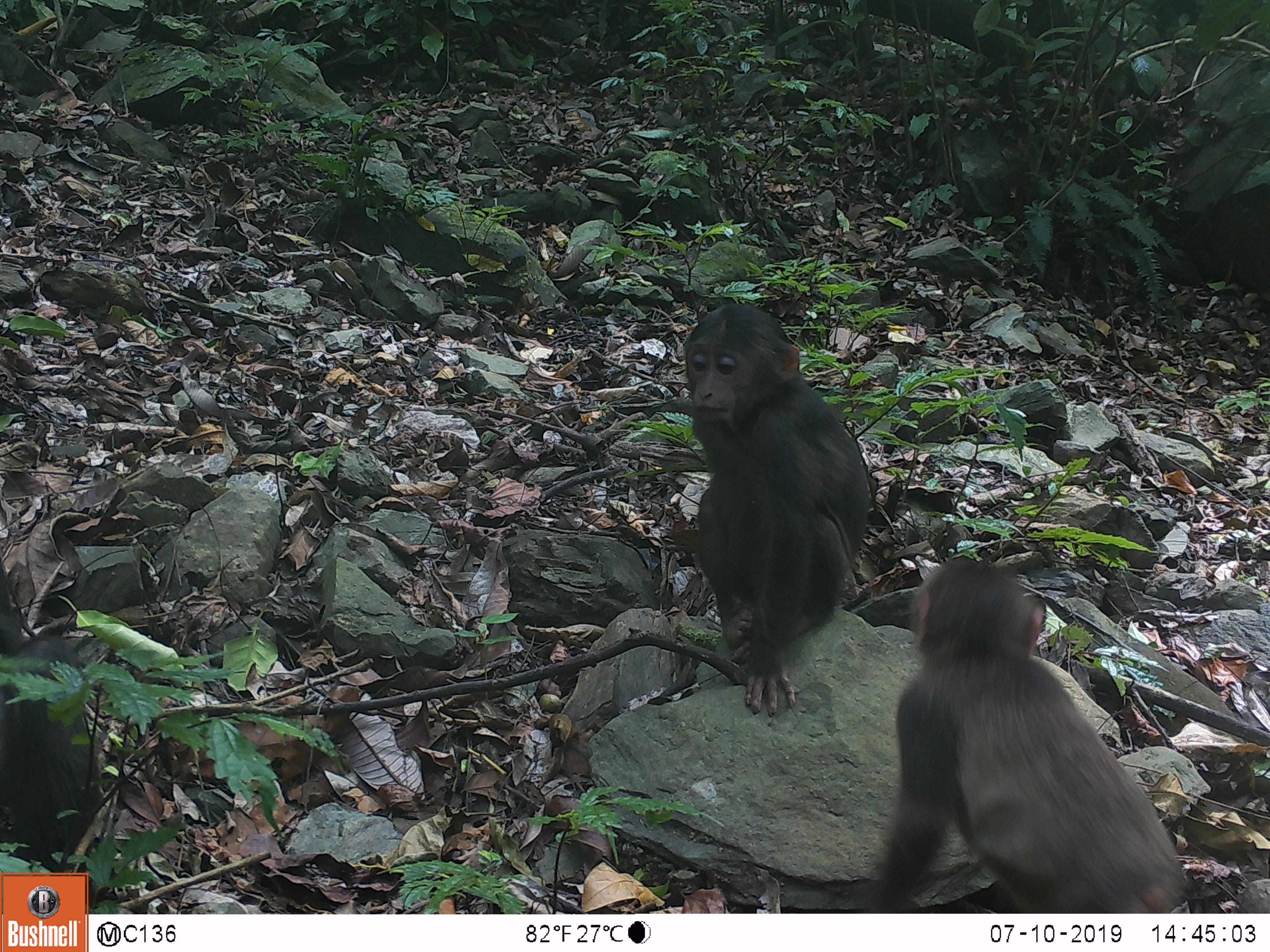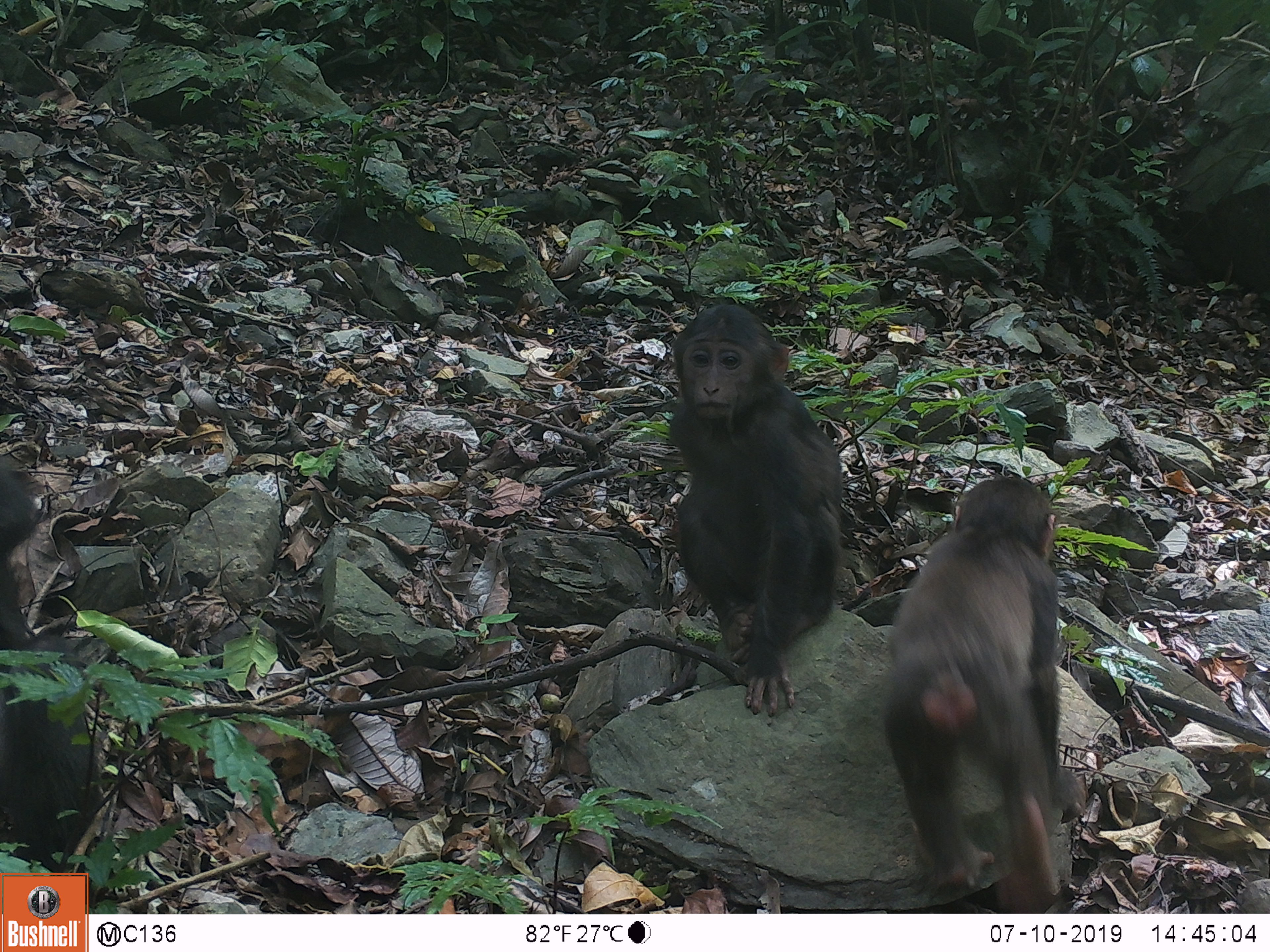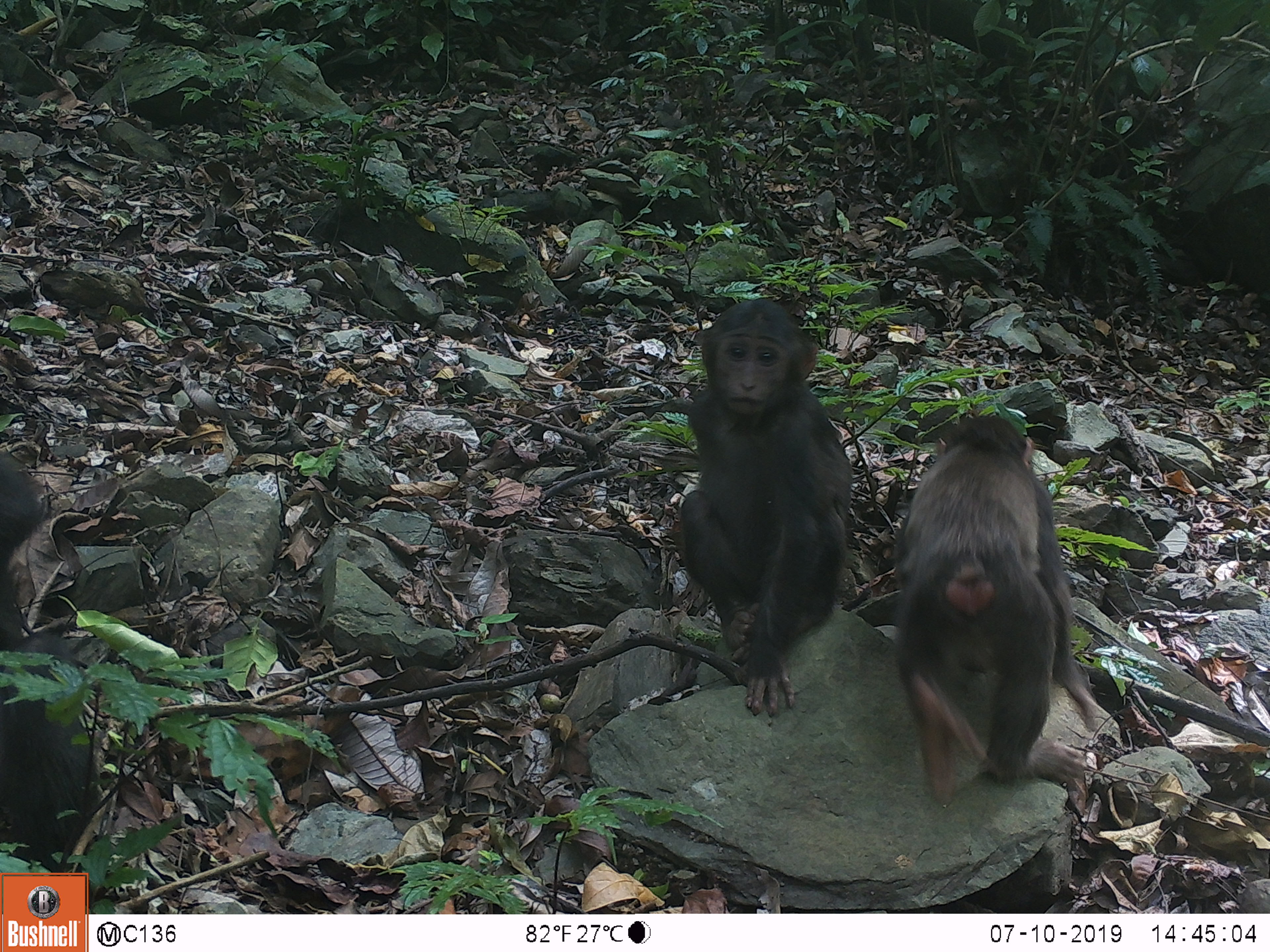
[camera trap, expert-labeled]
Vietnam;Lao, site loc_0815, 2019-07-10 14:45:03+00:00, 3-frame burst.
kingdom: Animalia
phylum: Chordata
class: Mammalia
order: Primates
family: Cercopithecidae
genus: Macaca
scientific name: Macaca arctoides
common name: stump-tailed macaque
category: stump tailed macaque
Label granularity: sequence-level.